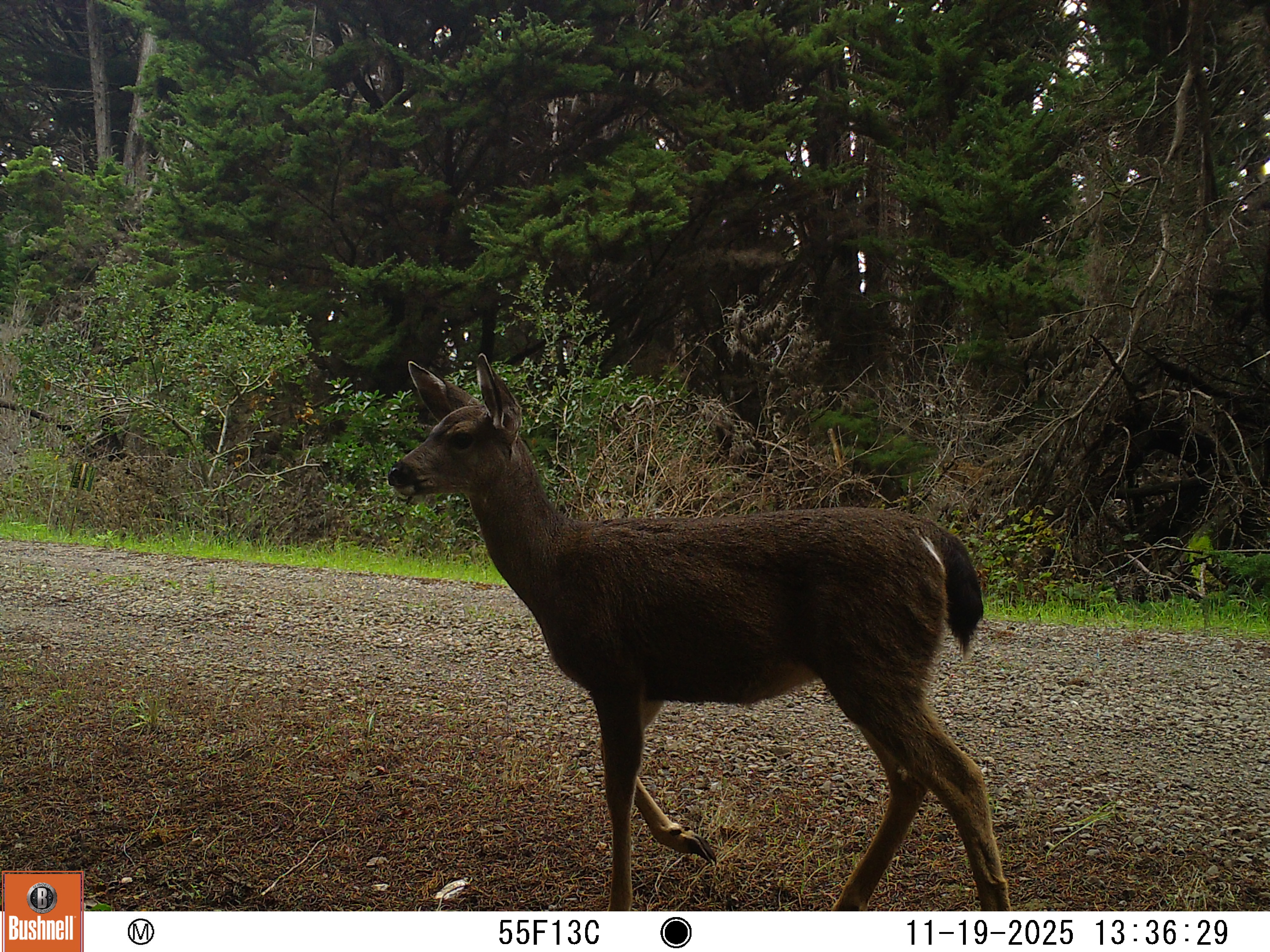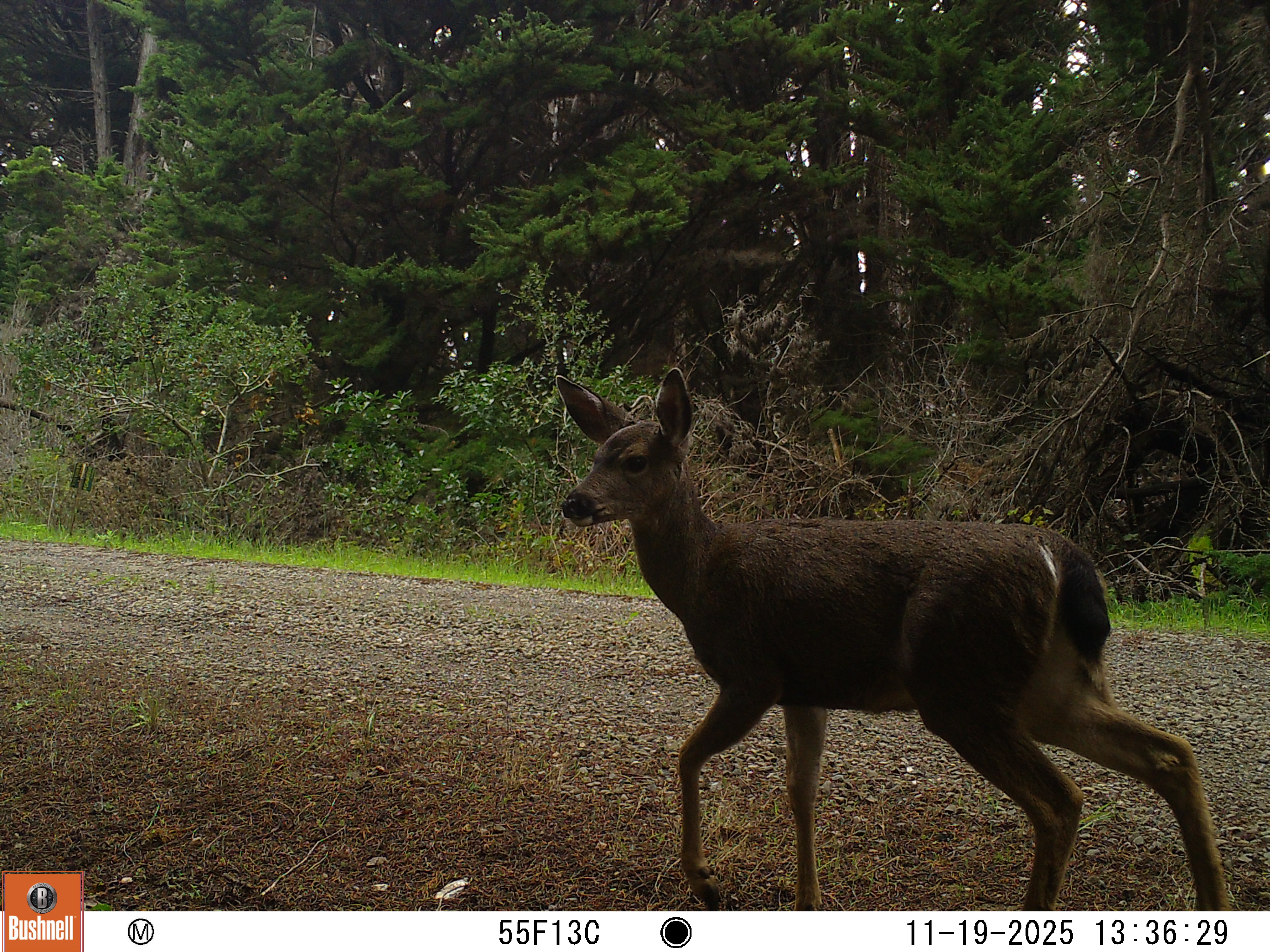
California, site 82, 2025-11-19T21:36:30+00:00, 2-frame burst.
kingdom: Animalia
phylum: Chordata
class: Mammalia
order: Artiodactyla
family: Cervidae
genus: Odocoileus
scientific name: Odocoileus hemionus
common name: mule deer